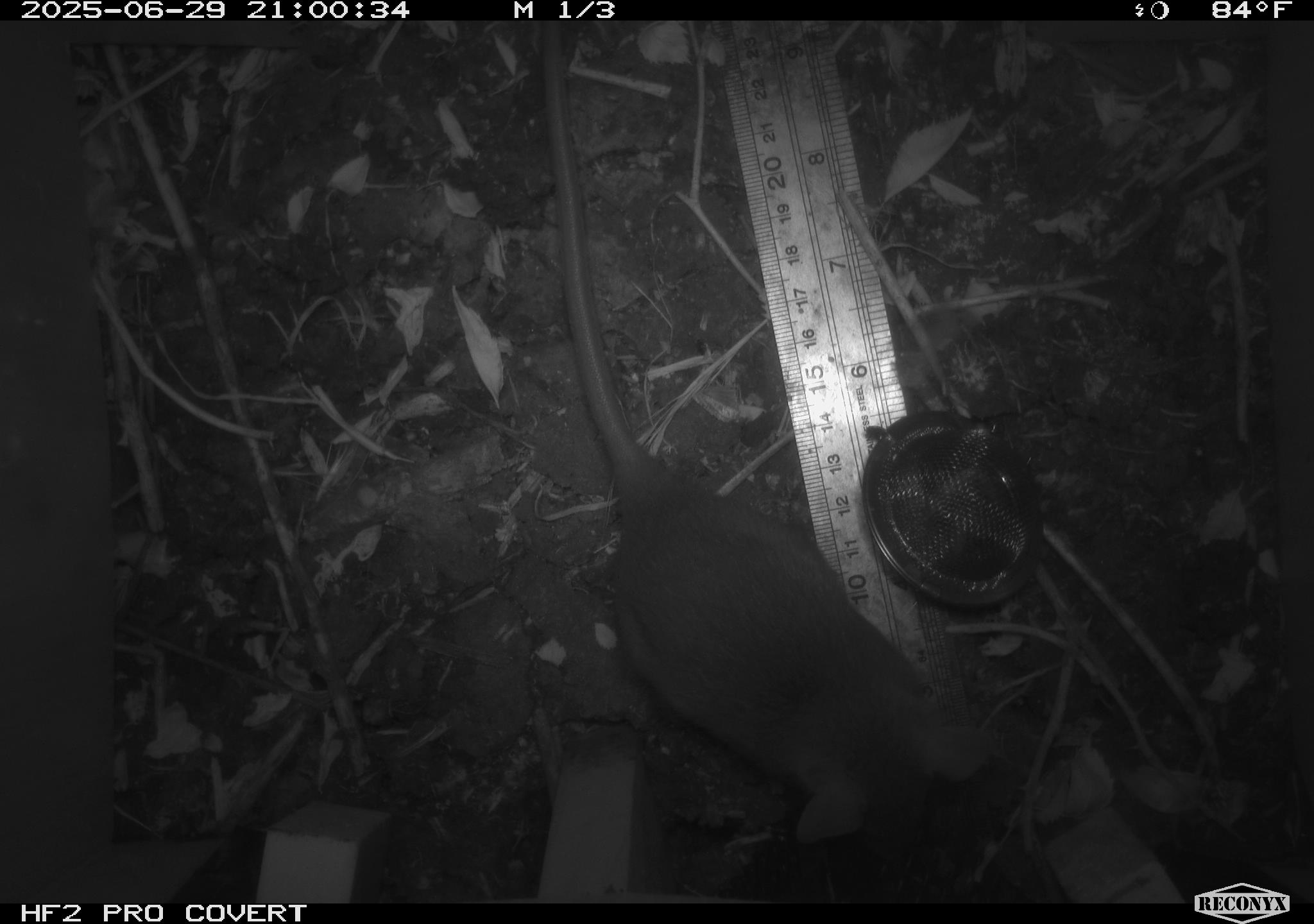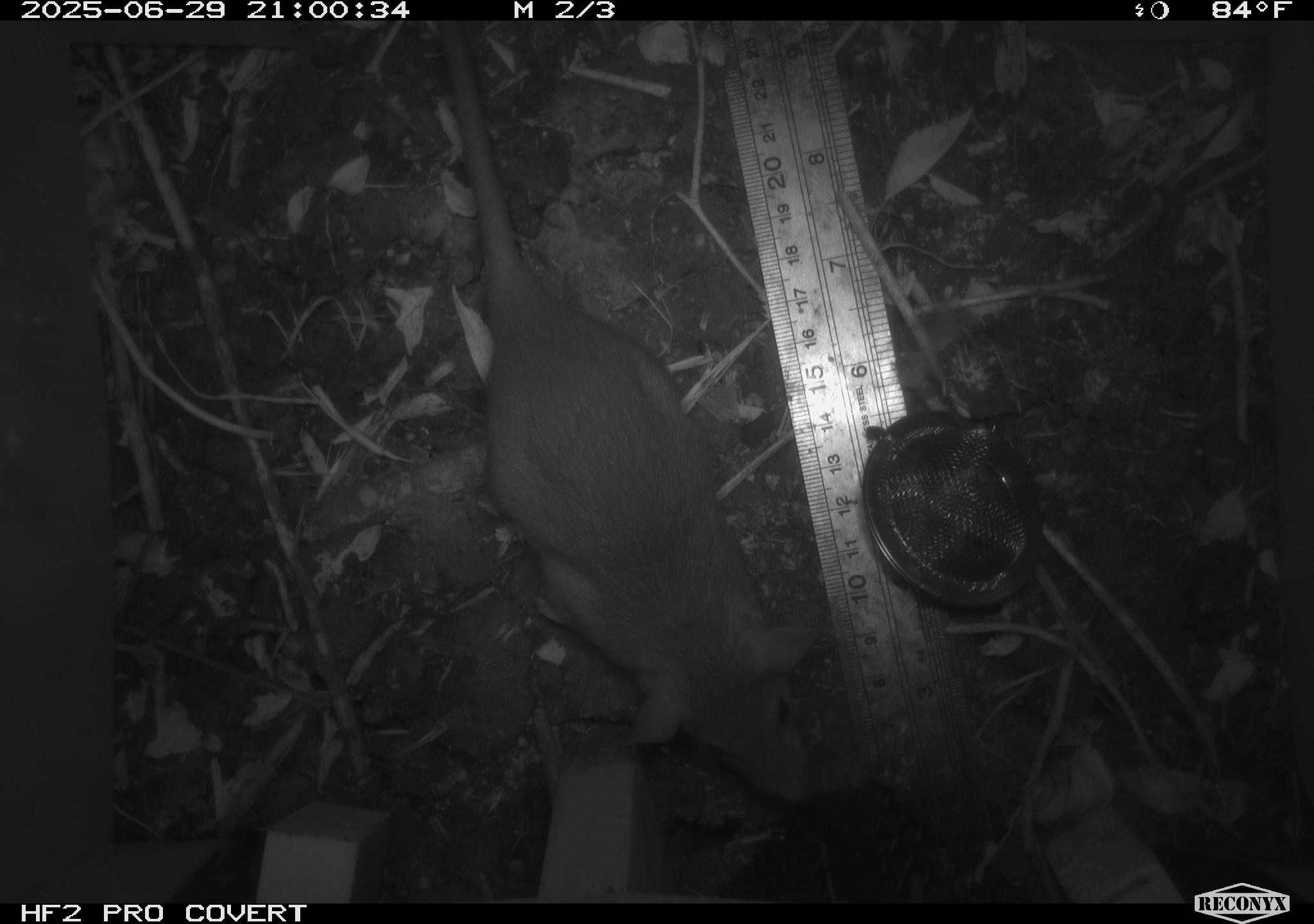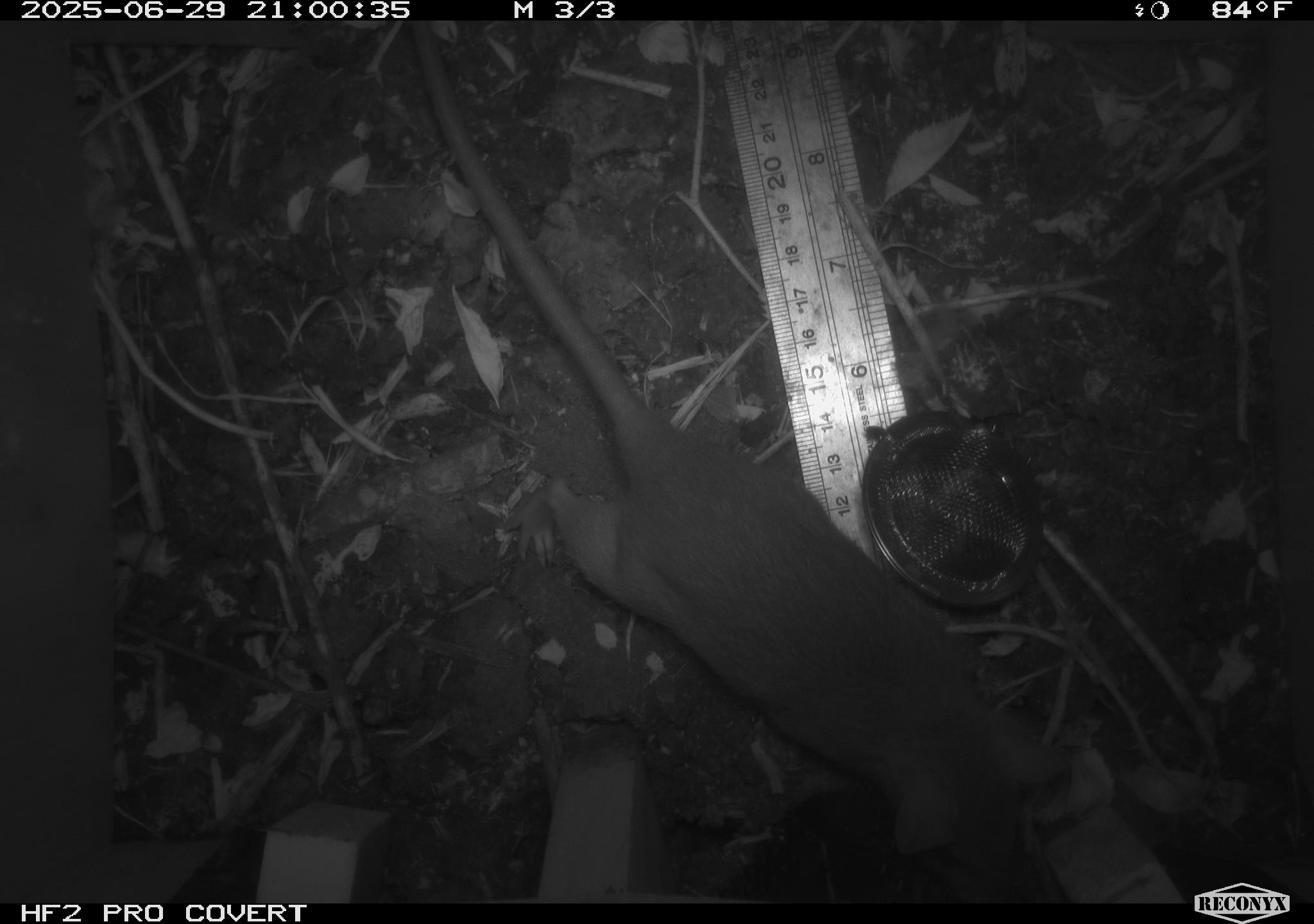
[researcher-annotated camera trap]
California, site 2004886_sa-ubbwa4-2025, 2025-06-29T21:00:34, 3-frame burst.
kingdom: Animalia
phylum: Chordata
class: Mammalia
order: Rodentia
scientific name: Rodentia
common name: rodent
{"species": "rodent (Rodentia)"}